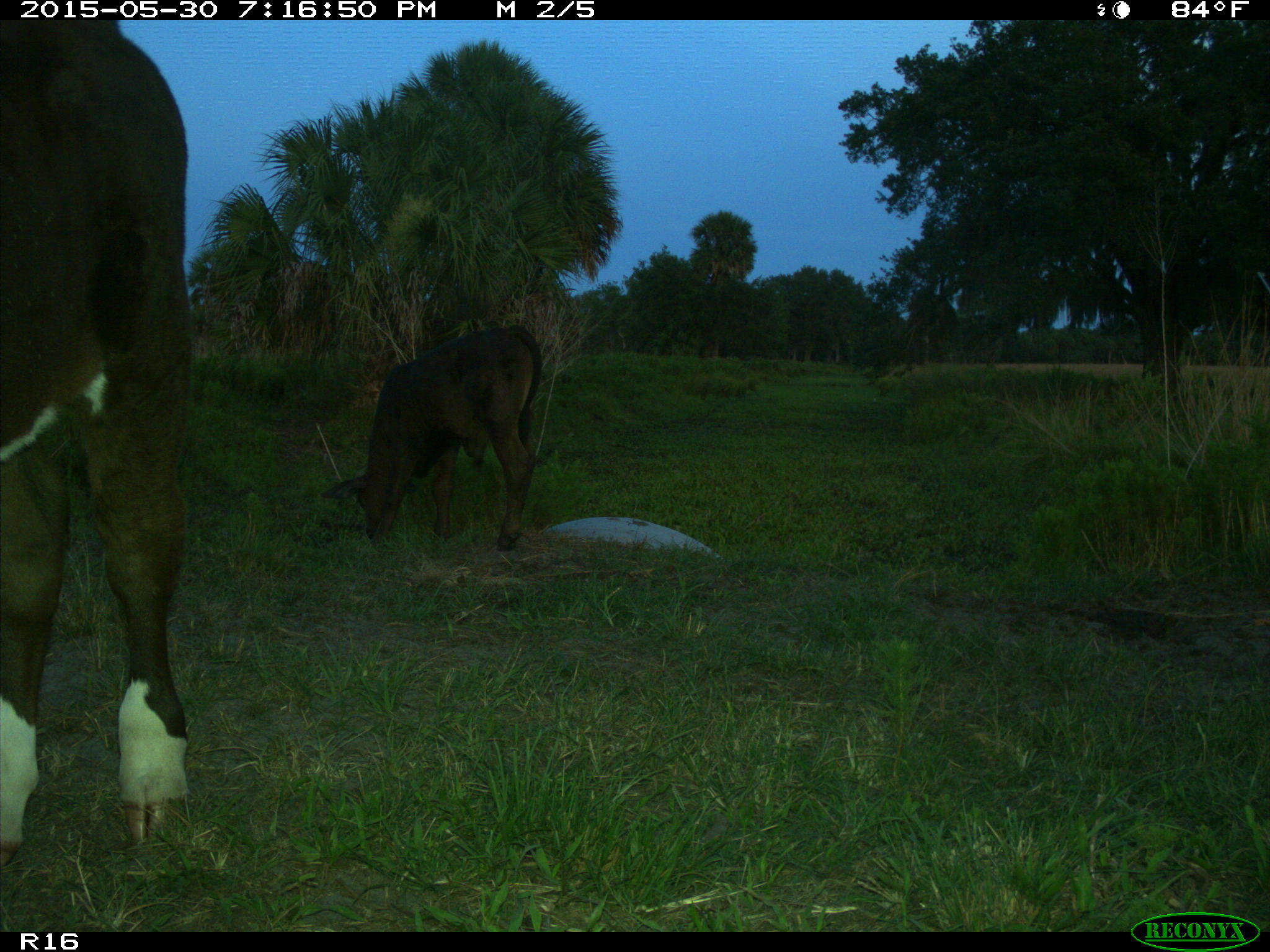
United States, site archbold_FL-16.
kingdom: Animalia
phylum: Chordata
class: Mammalia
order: Artiodactyla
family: Bovidae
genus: Bos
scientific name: Bos taurus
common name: domestic cow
Bos taurus (domestic cow).